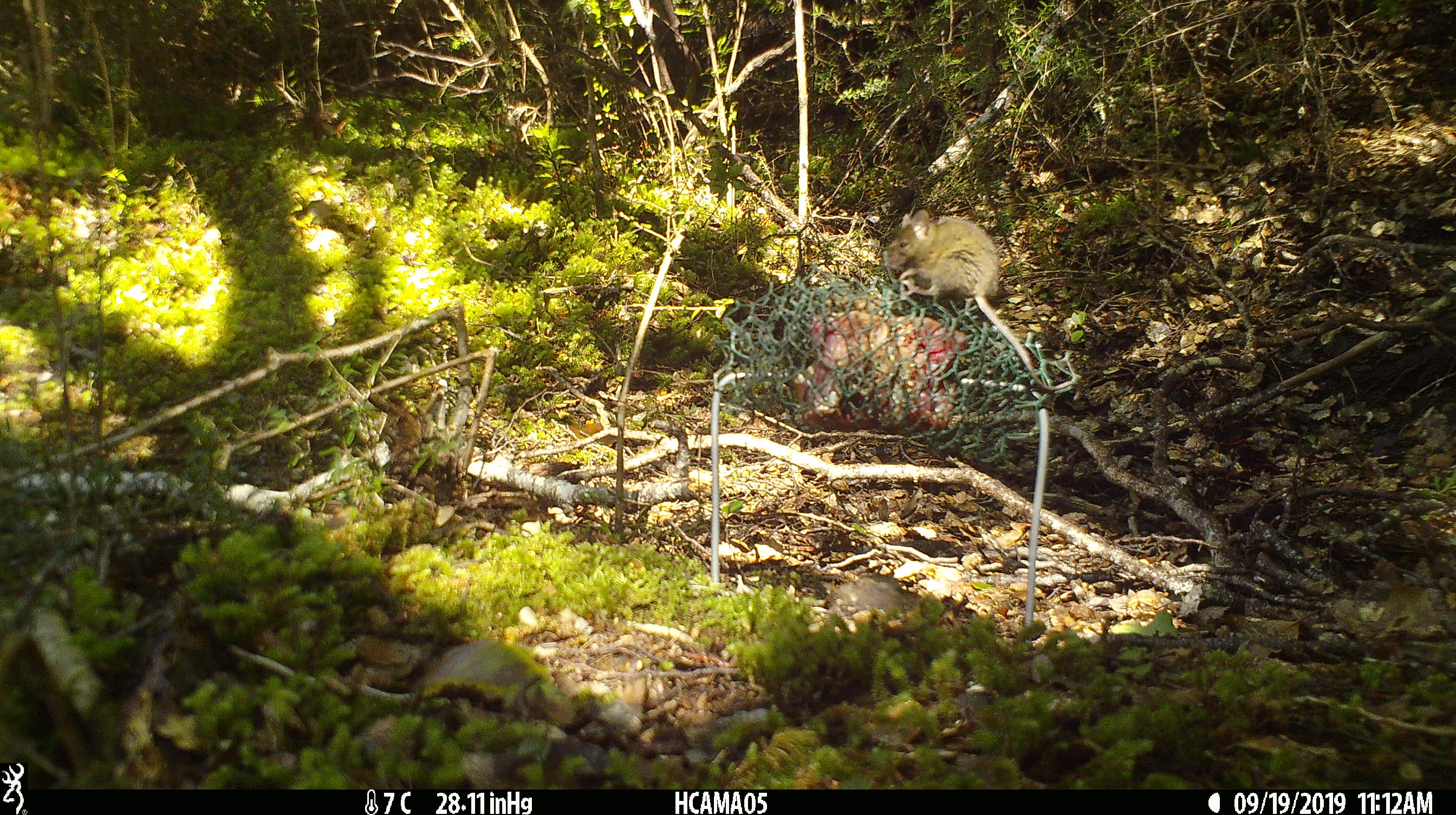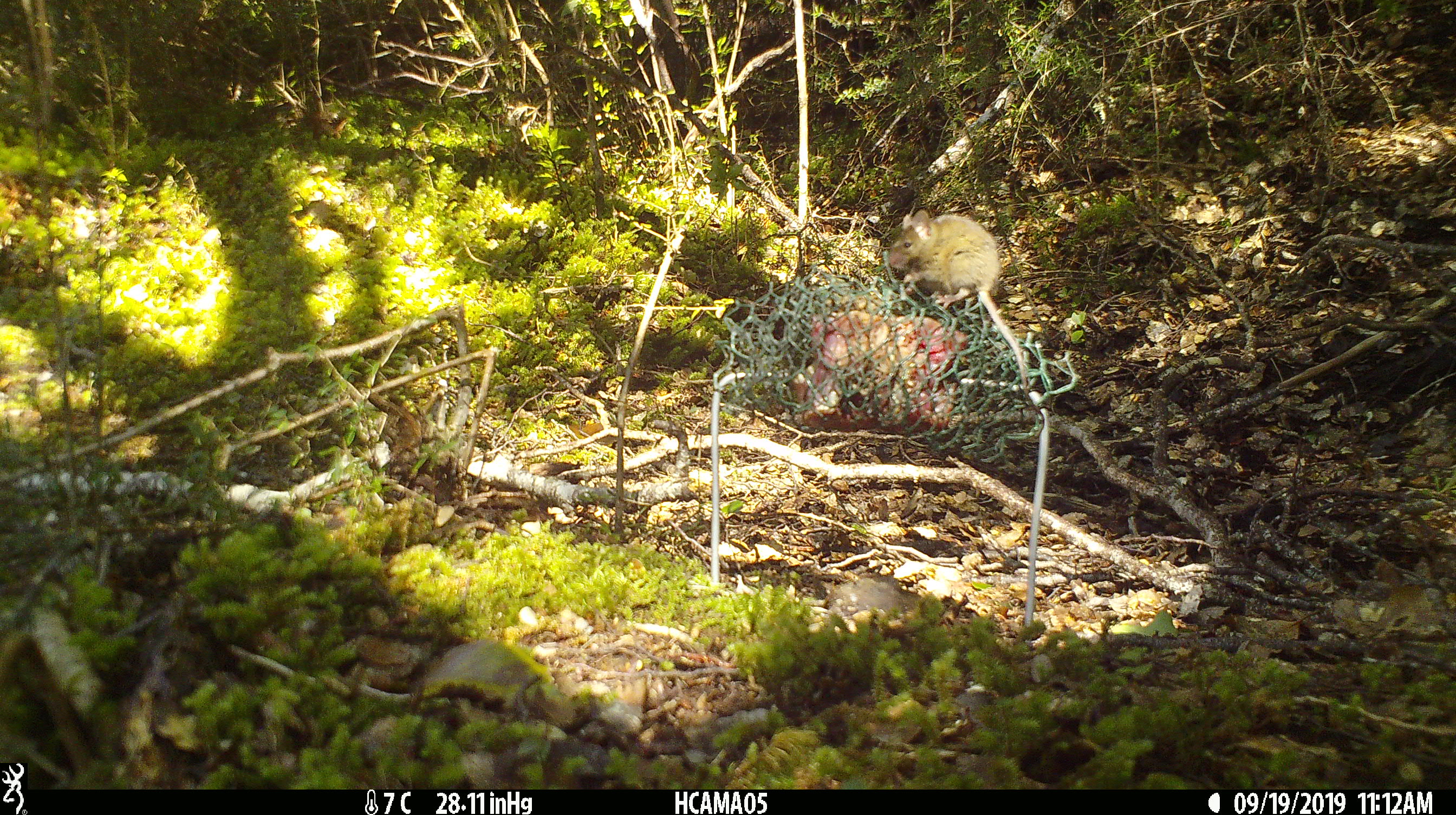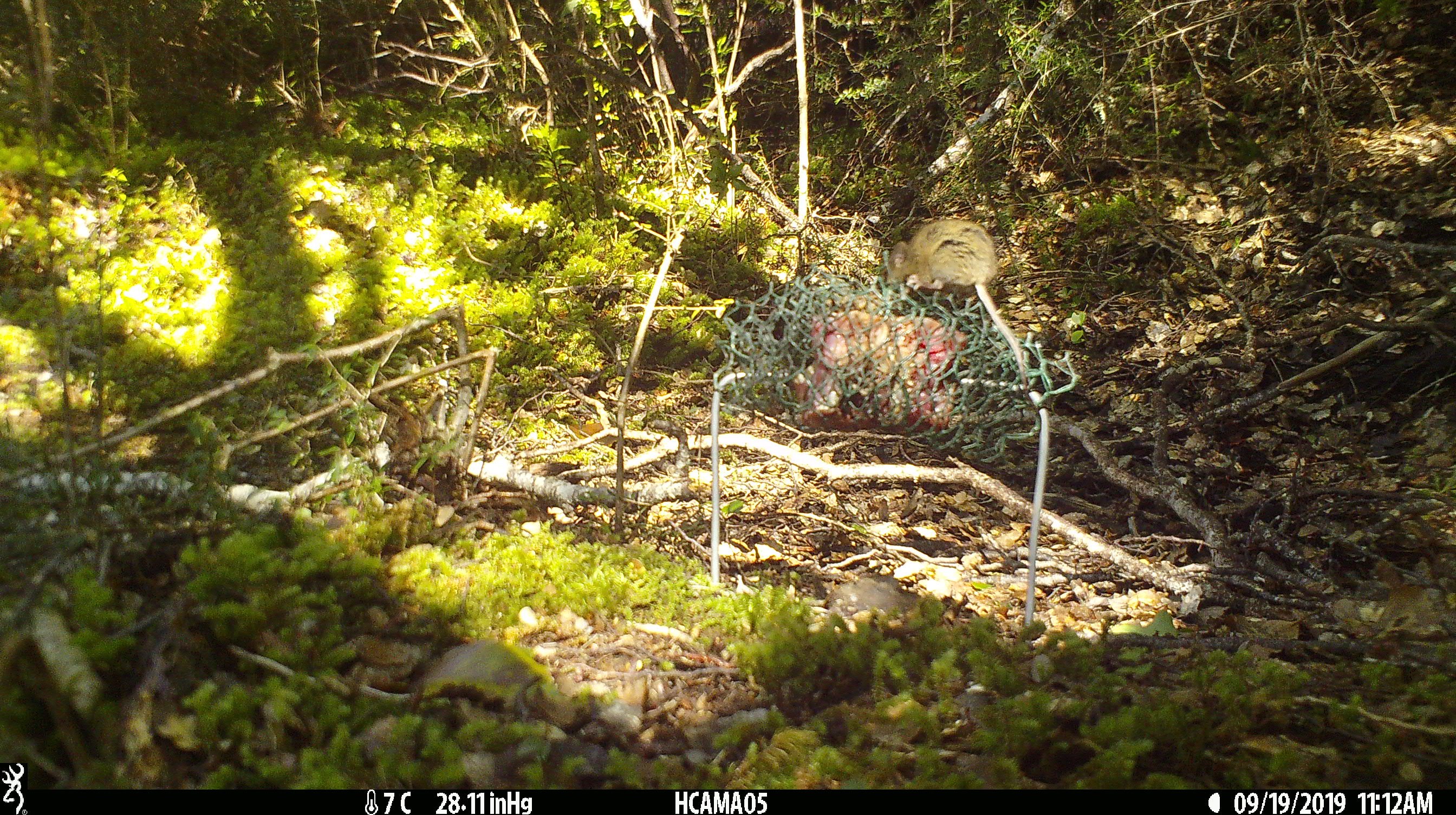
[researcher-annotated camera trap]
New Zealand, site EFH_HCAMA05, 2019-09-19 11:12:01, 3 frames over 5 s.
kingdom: Animalia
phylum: Chordata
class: Mammalia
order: Rodentia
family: Muridae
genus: Mus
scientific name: Mus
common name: mouse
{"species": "mouse (Mus)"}